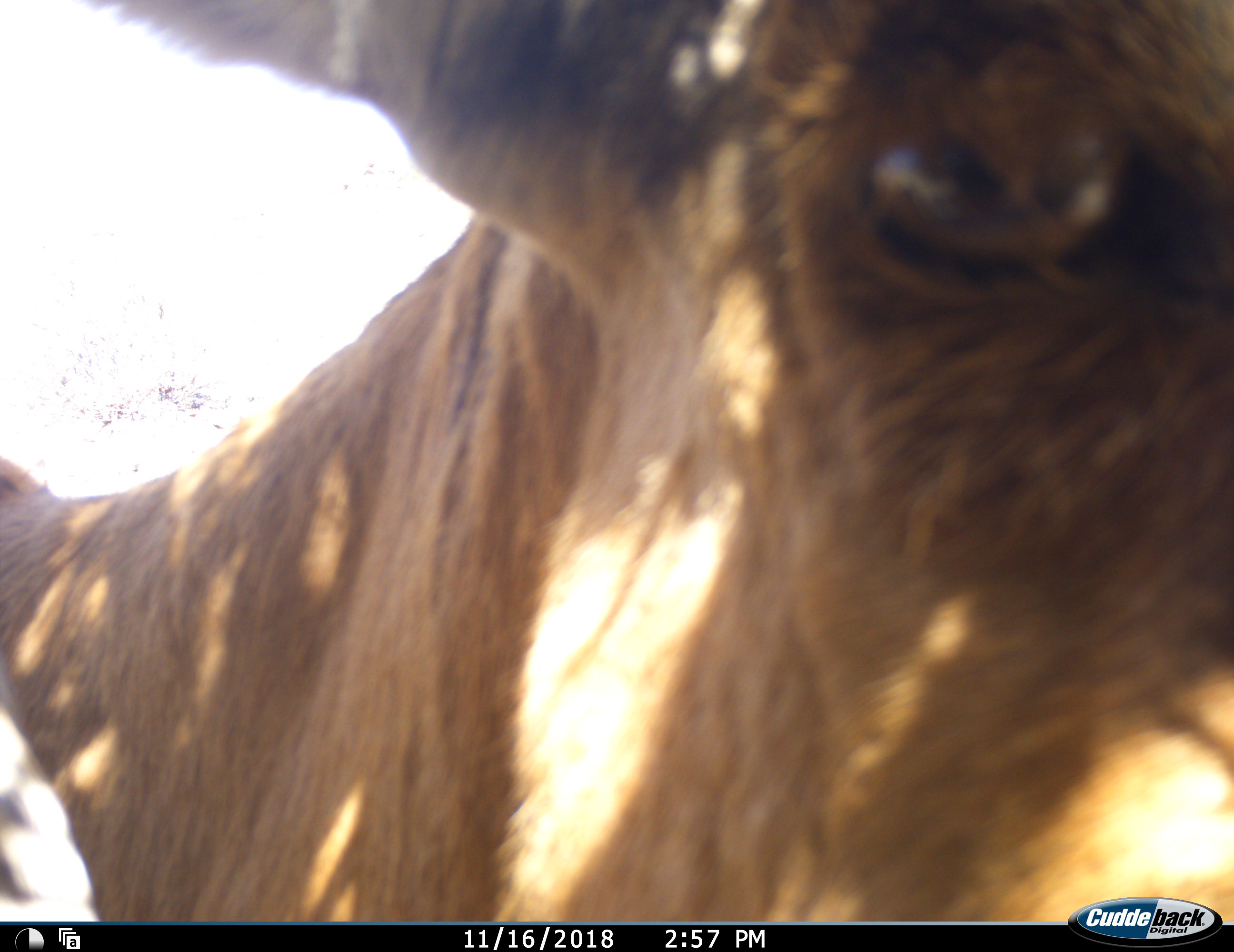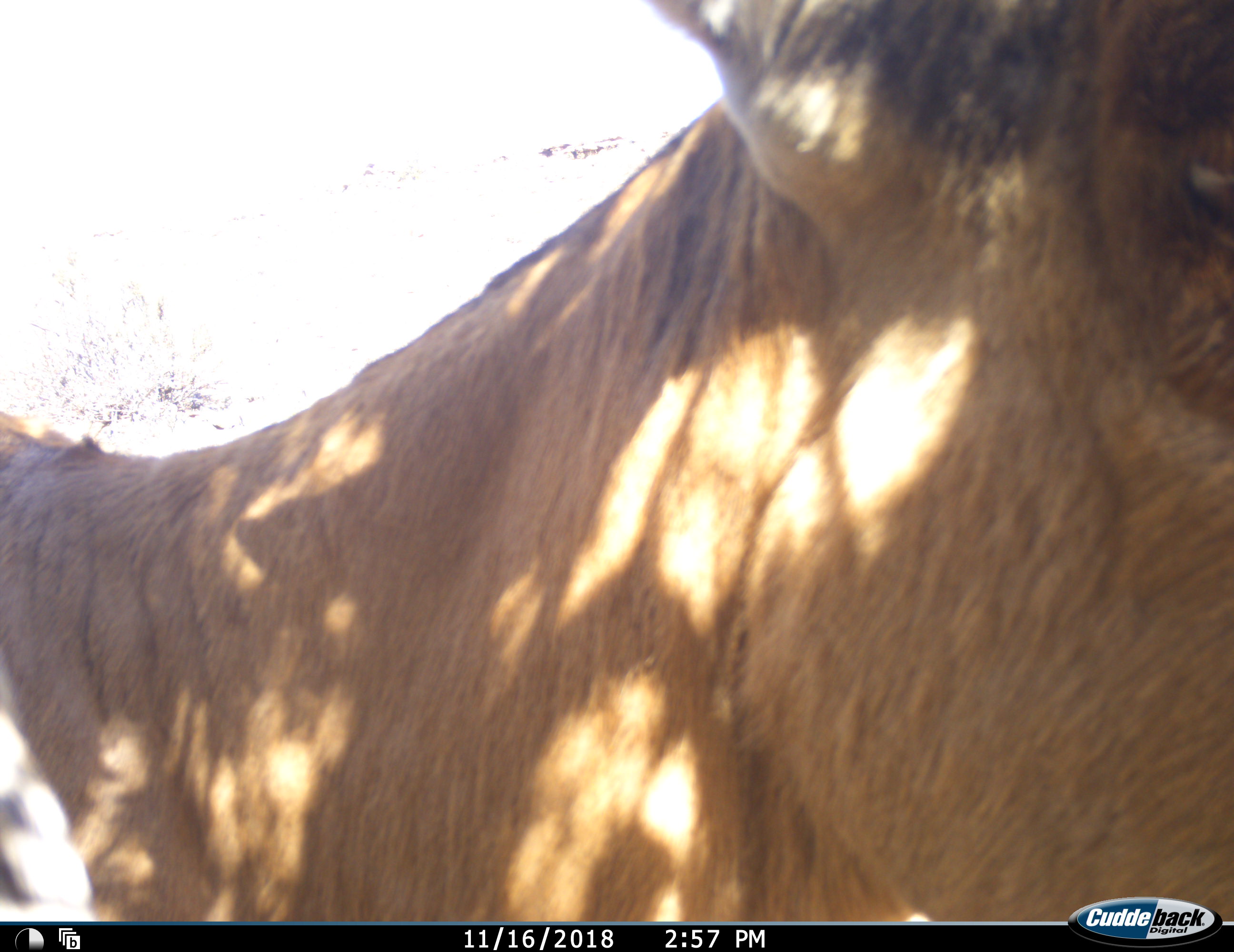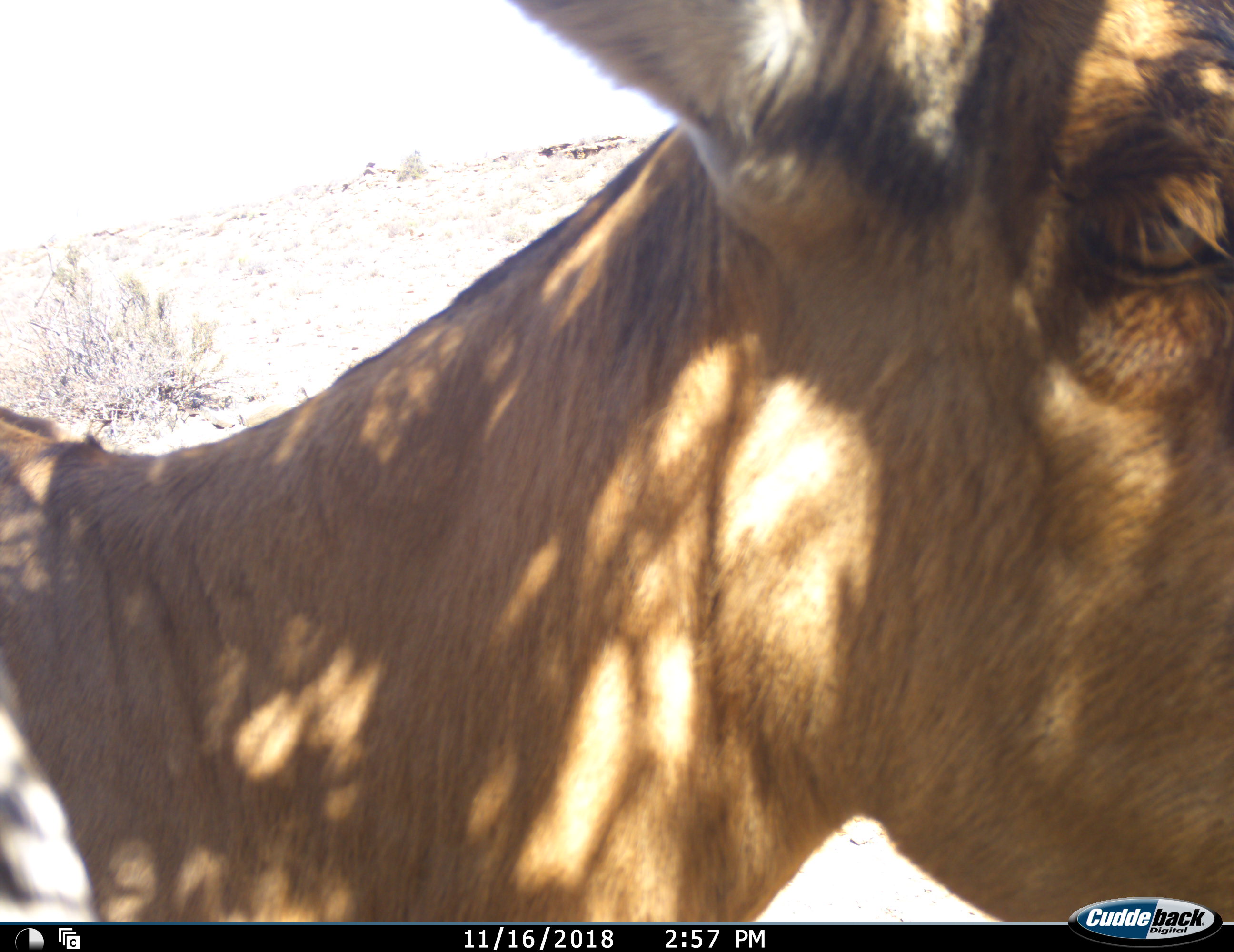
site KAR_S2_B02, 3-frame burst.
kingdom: Animalia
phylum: Chordata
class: Mammalia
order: Artiodactyla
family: Bovidae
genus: Alcelaphus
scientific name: Alcelaphus buselaphus caama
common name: red hartebeest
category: hartebeestred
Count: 1.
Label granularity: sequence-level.